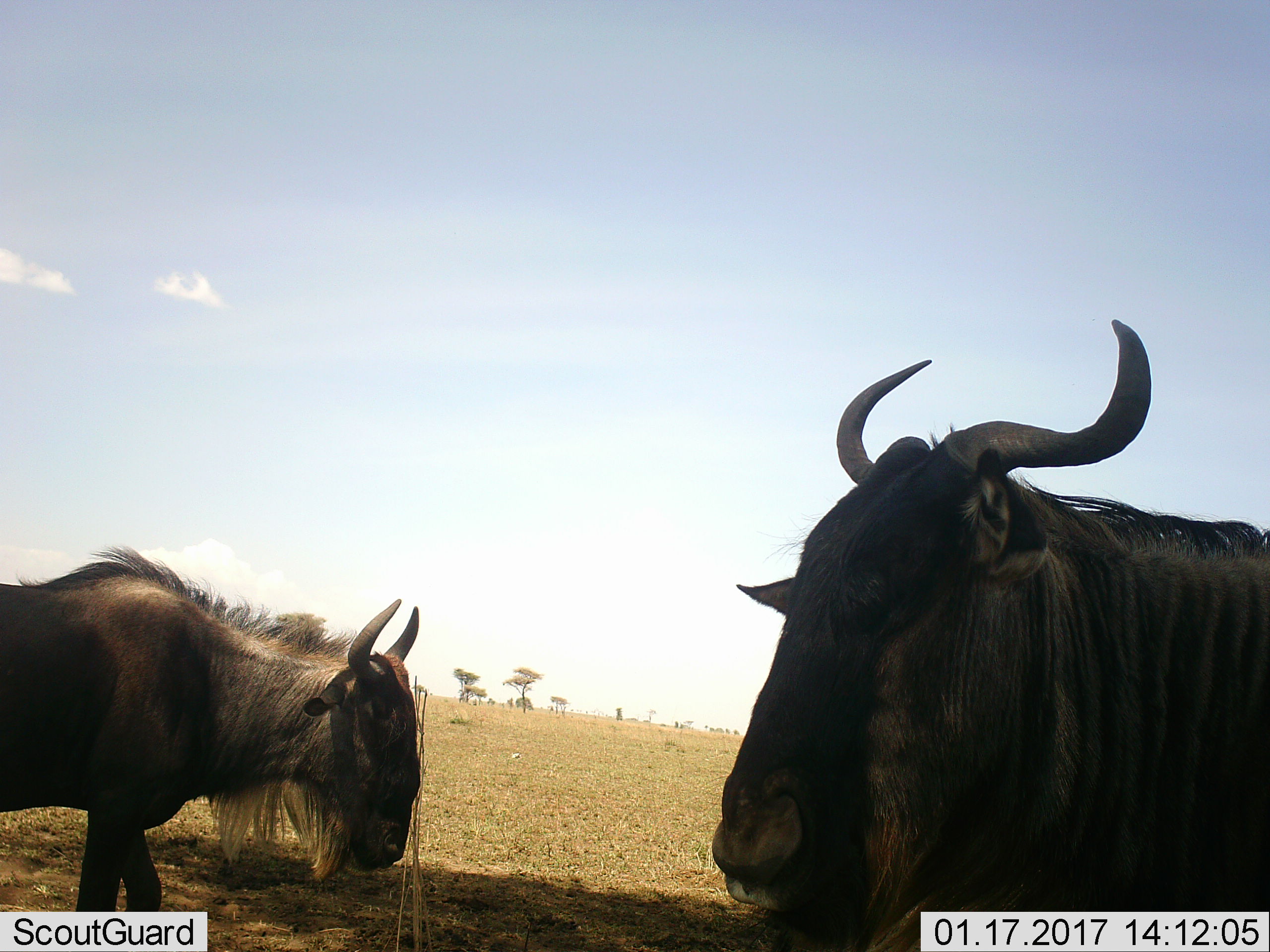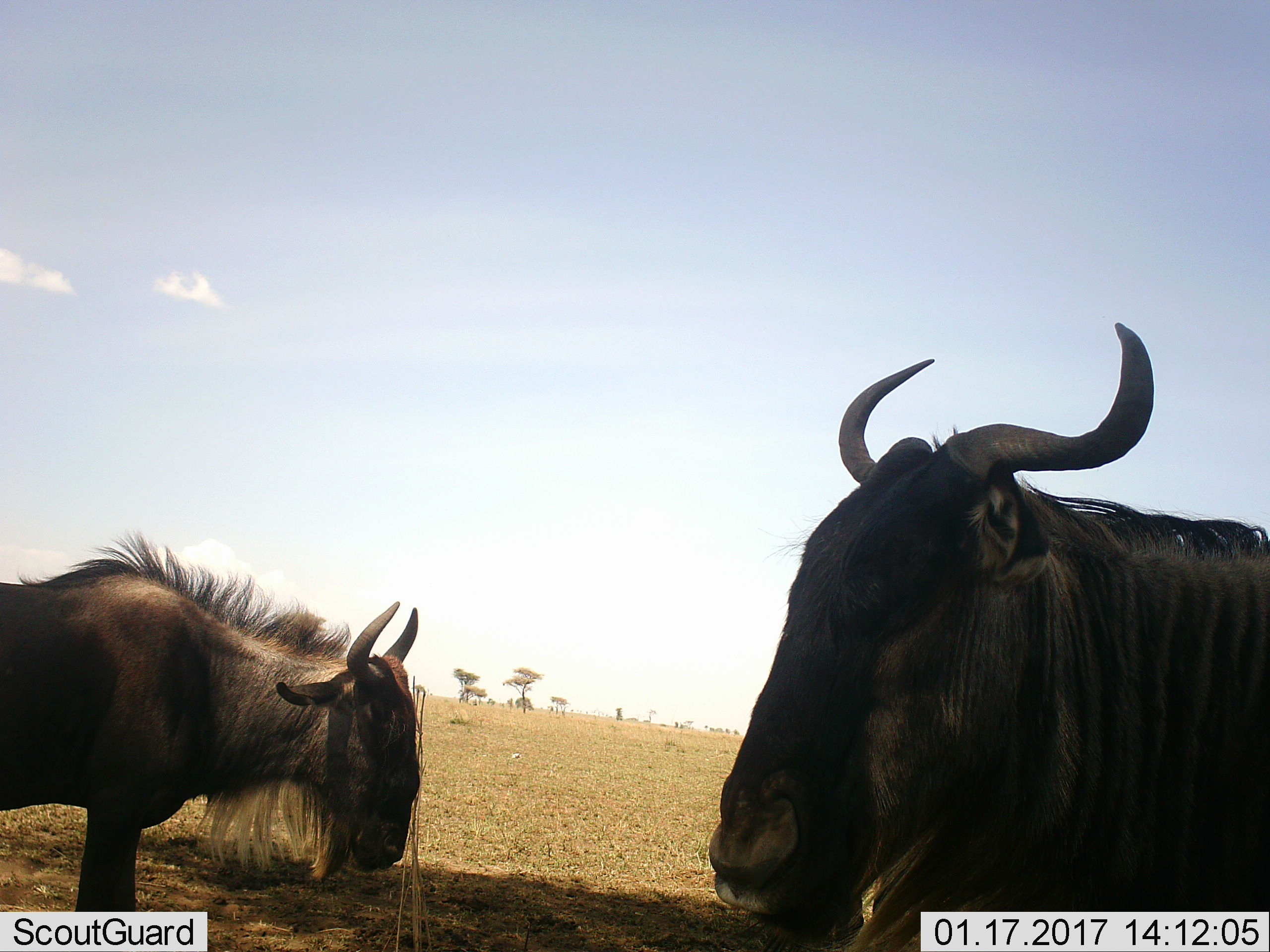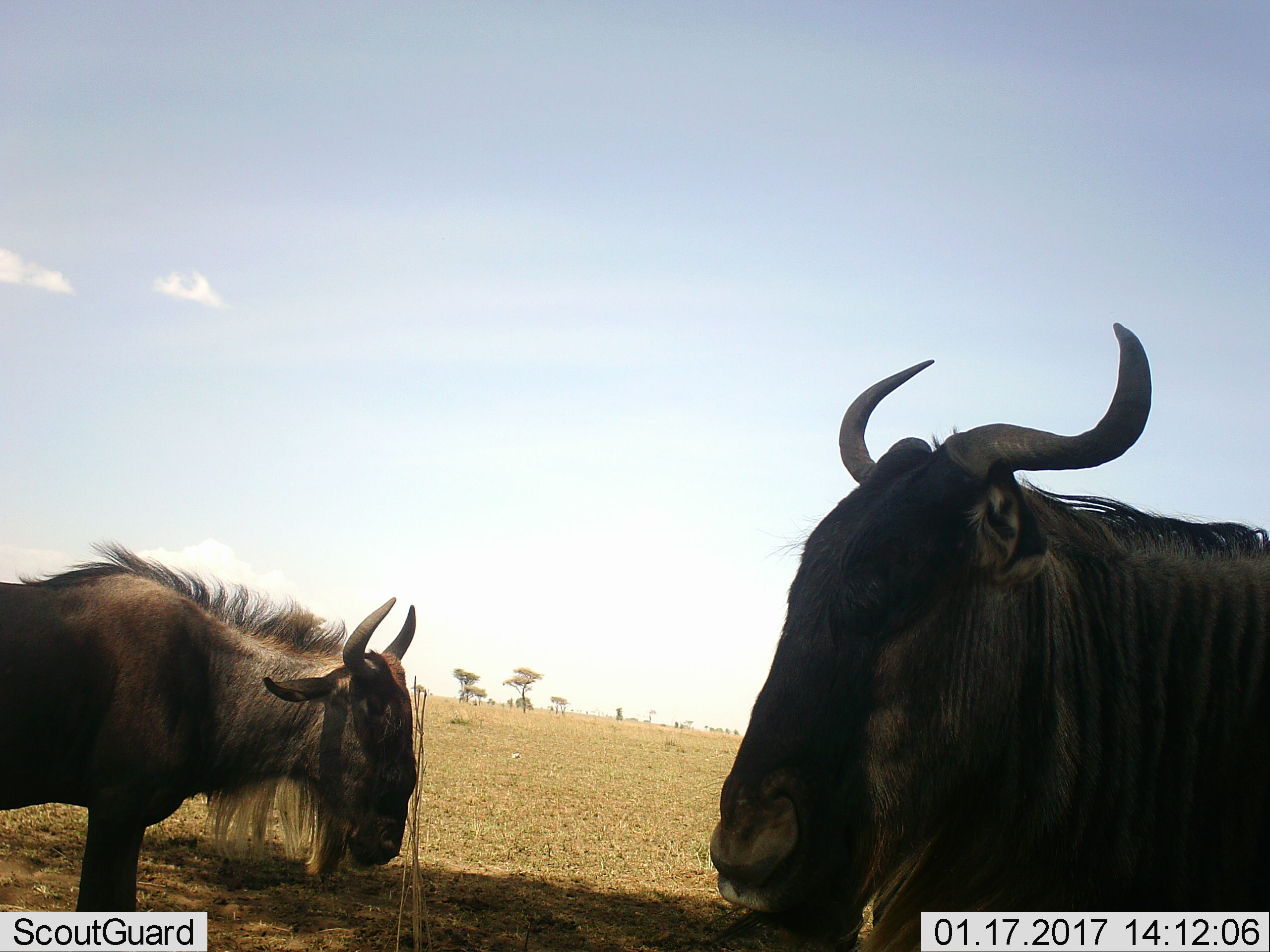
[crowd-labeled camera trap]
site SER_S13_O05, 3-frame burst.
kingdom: Animalia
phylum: Chordata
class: Mammalia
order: Artiodactyla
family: Bovidae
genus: Connochaetes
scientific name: Connochaetes taurinus taurinus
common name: blue wildebeest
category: wildebeestblue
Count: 2.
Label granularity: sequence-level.